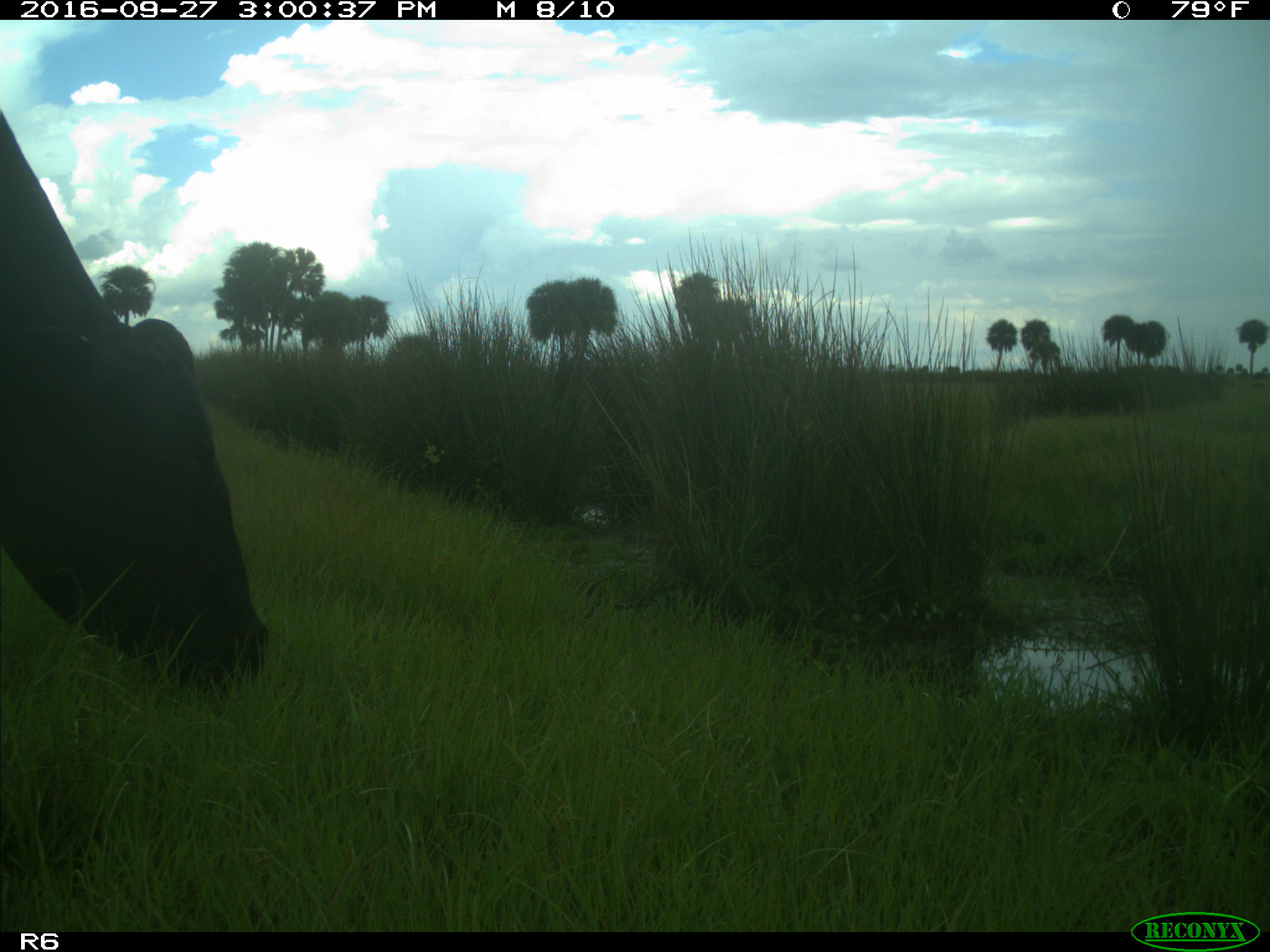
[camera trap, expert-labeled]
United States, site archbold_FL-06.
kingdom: Animalia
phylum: Chordata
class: Mammalia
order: Artiodactyla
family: Bovidae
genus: Bos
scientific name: Bos taurus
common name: domestic cow